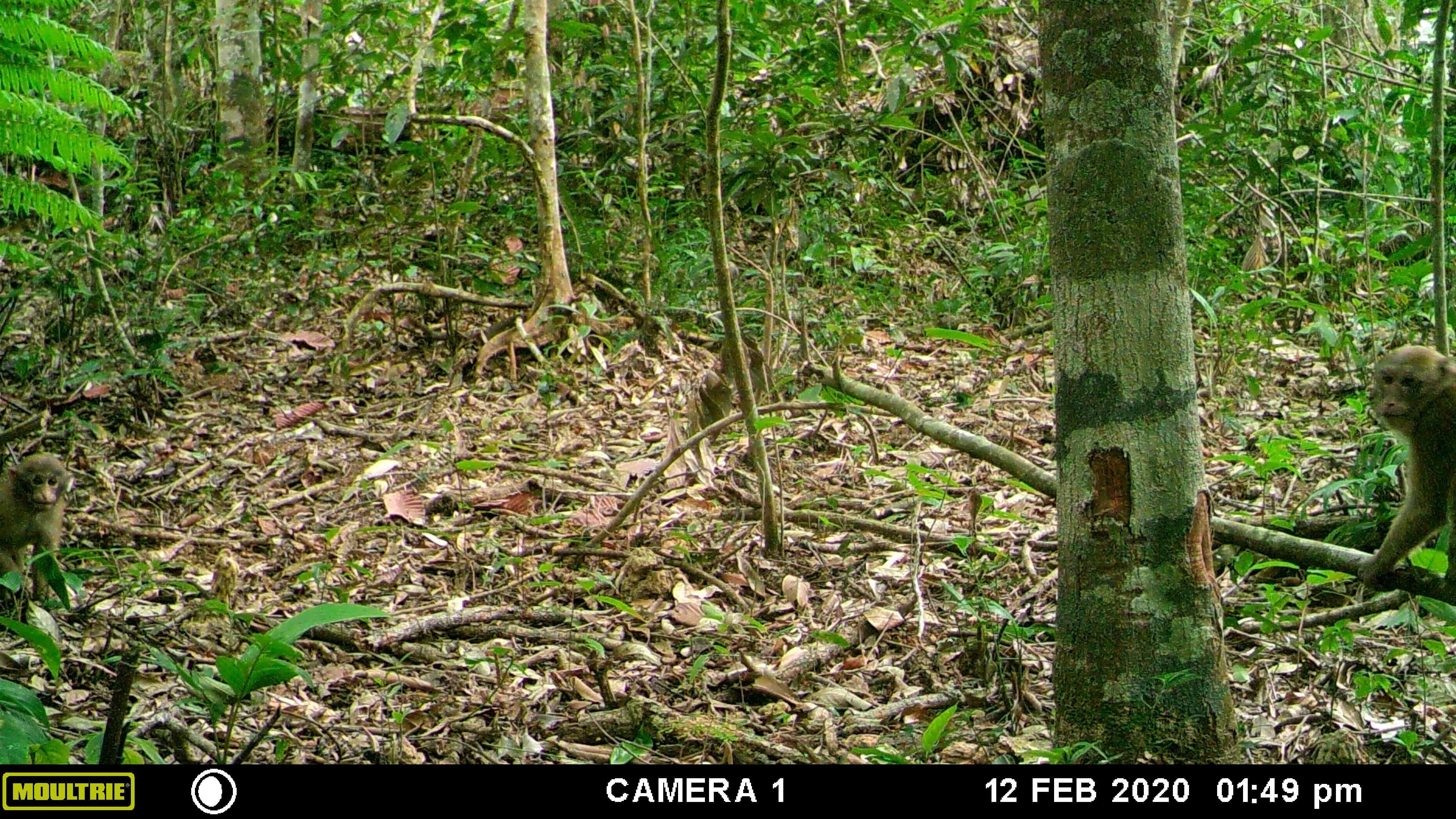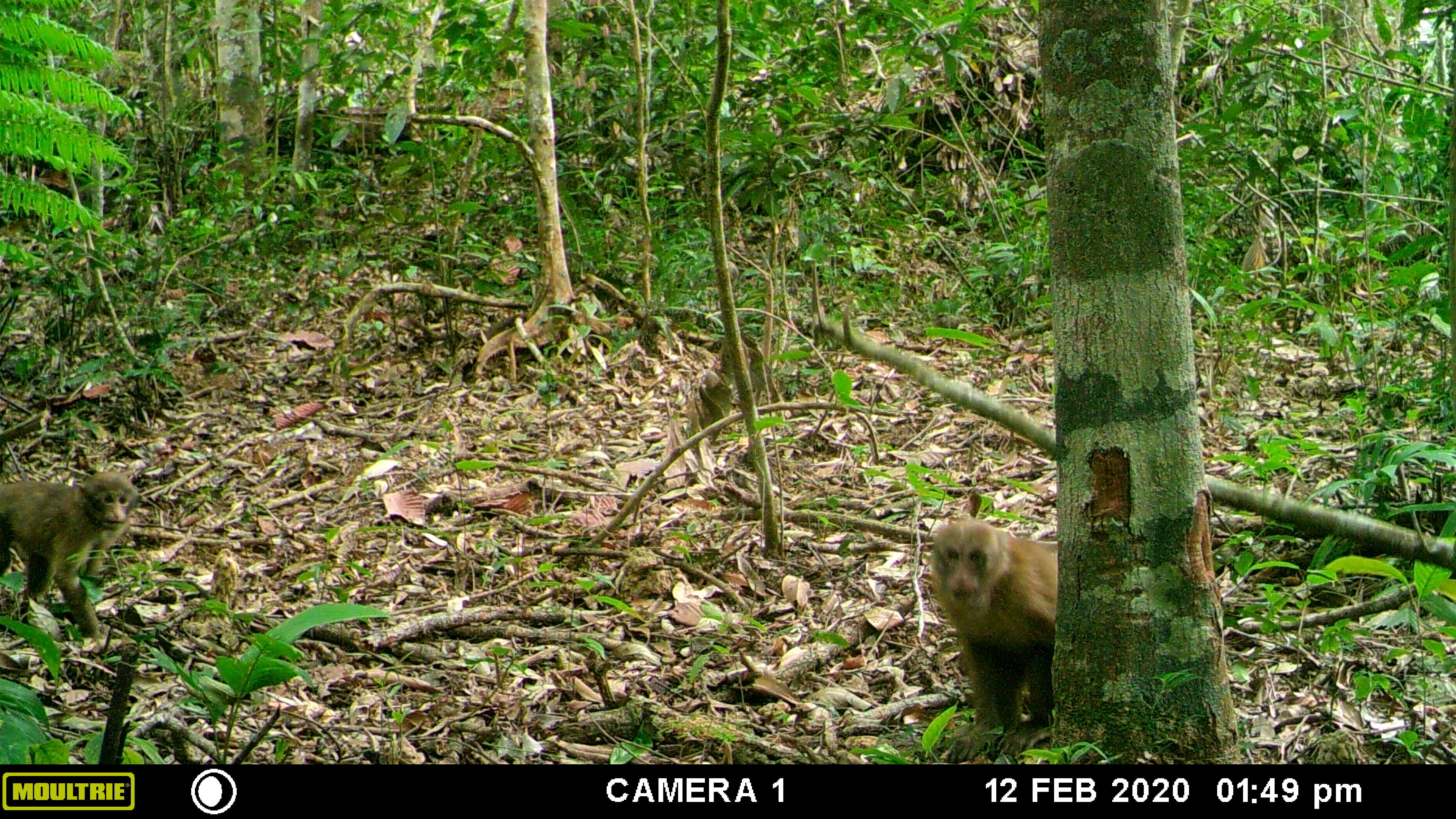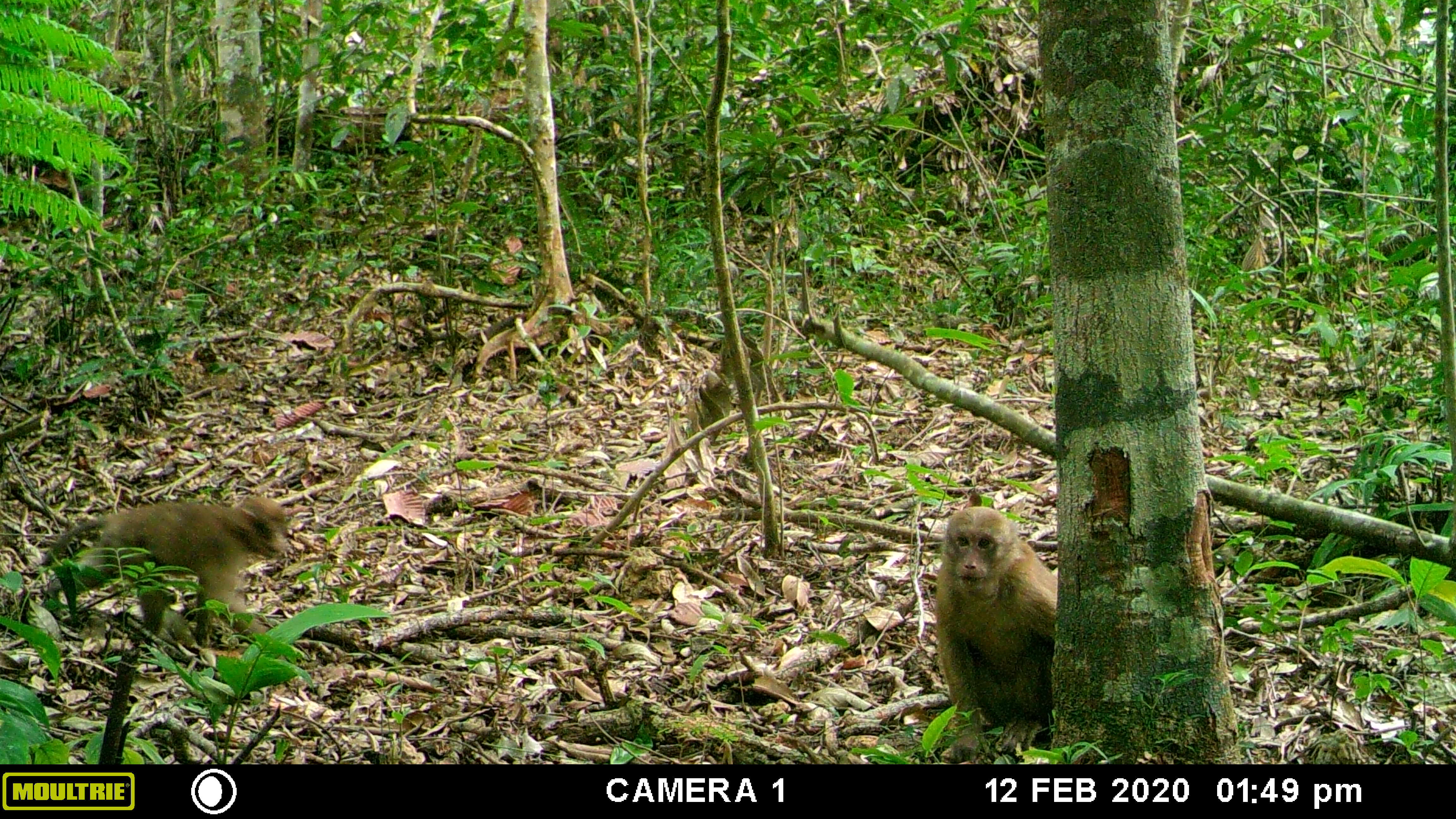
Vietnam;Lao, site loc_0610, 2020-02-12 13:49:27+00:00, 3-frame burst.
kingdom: Animalia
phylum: Chordata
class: Mammalia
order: Primates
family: Cercopithecidae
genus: Macaca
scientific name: Macaca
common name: macaques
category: assam or rhesus macaque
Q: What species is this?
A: Assam or rhesus macaque (macaques) (Macaca).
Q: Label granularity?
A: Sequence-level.